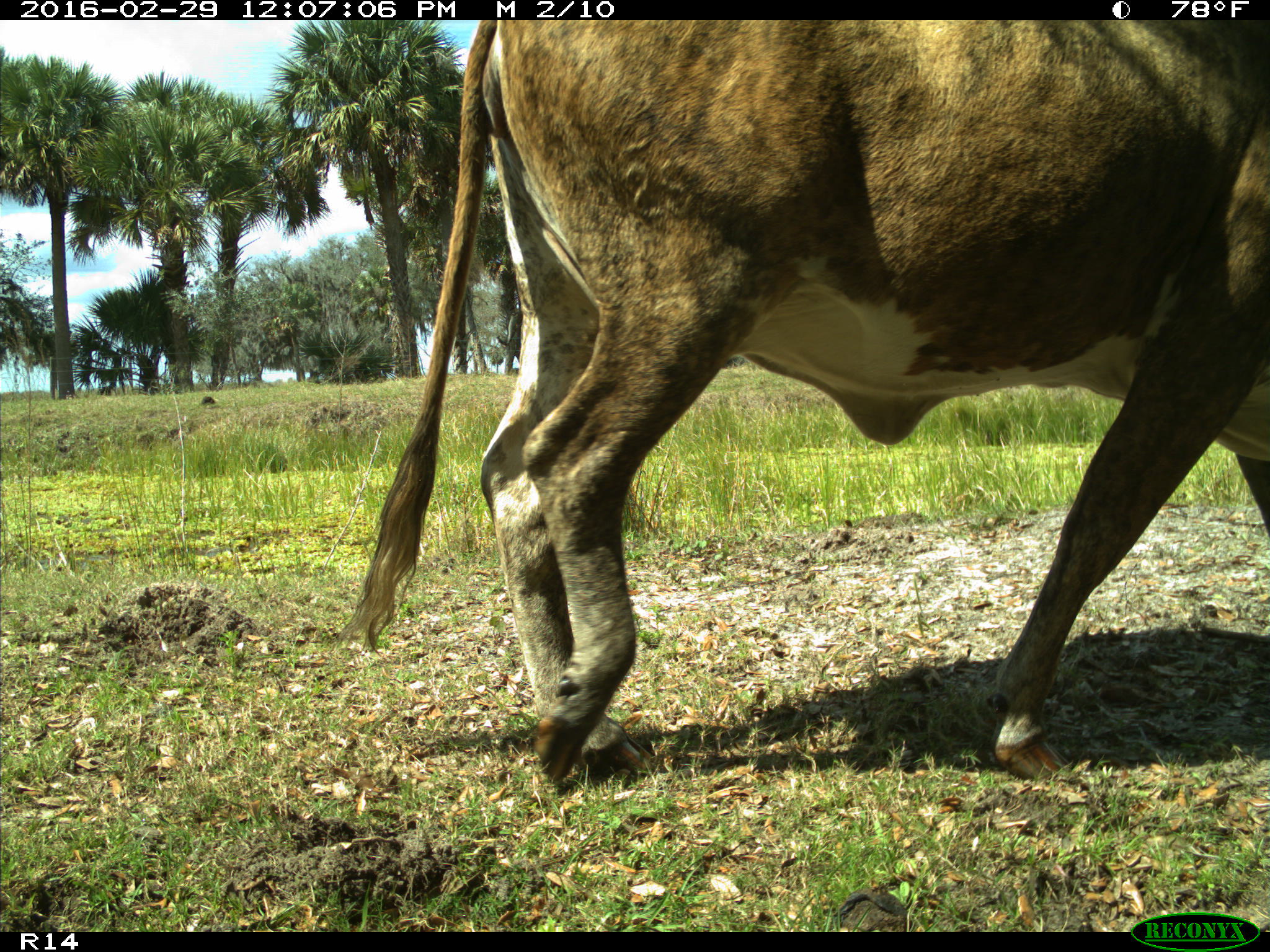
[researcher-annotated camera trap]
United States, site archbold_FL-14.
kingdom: Animalia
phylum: Chordata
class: Mammalia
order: Artiodactyla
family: Bovidae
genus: Bos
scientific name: Bos taurus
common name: domestic cow